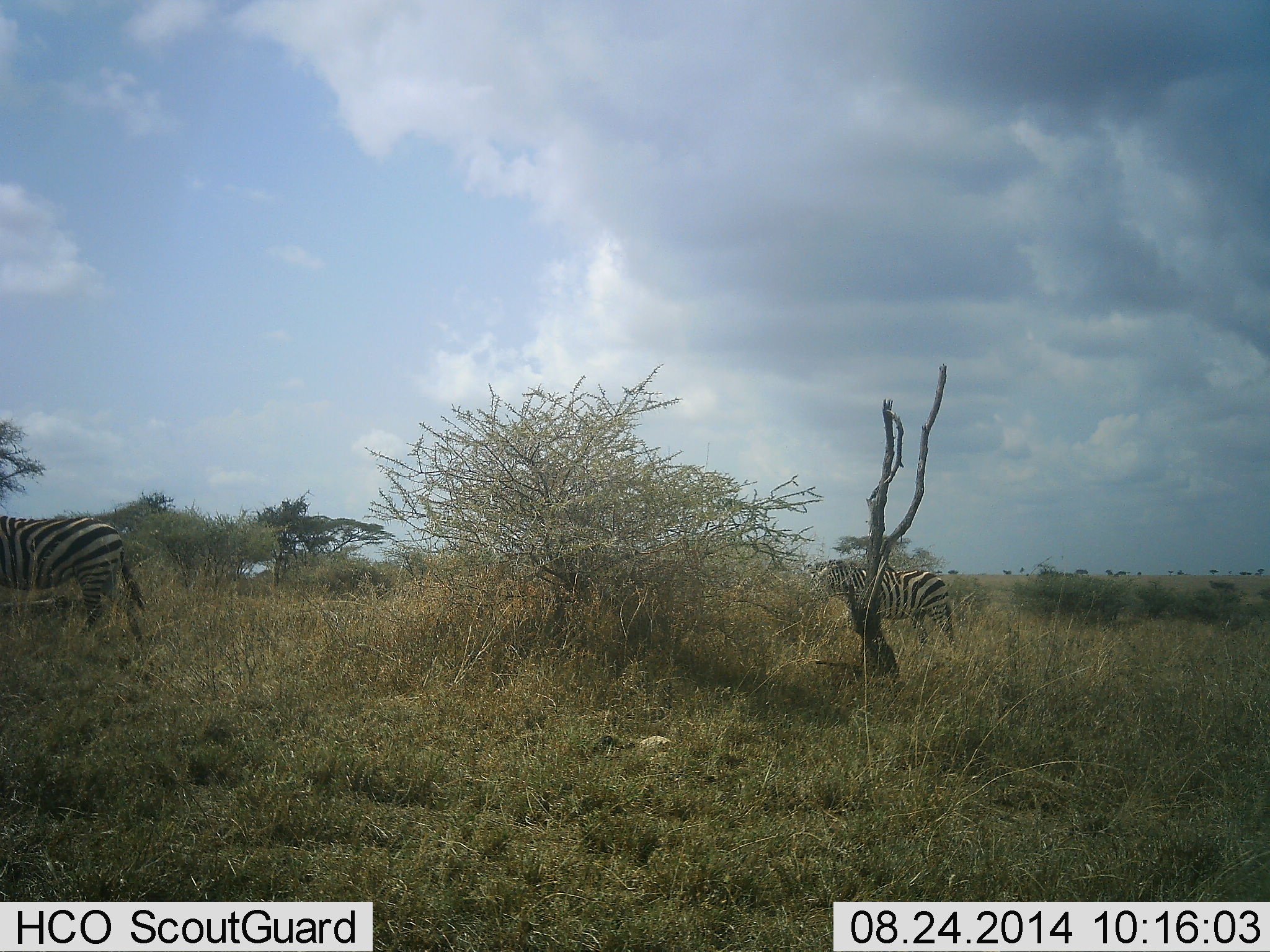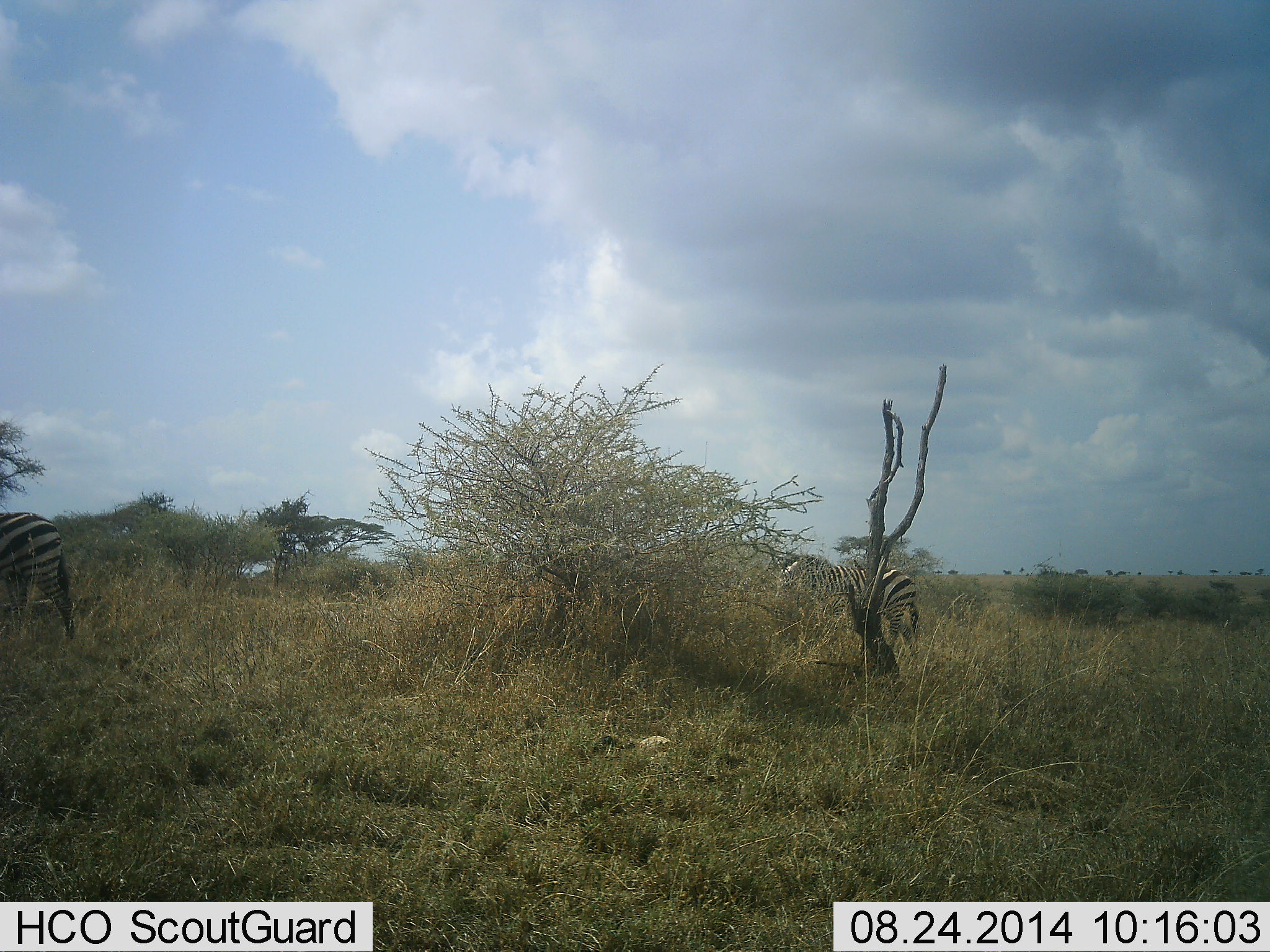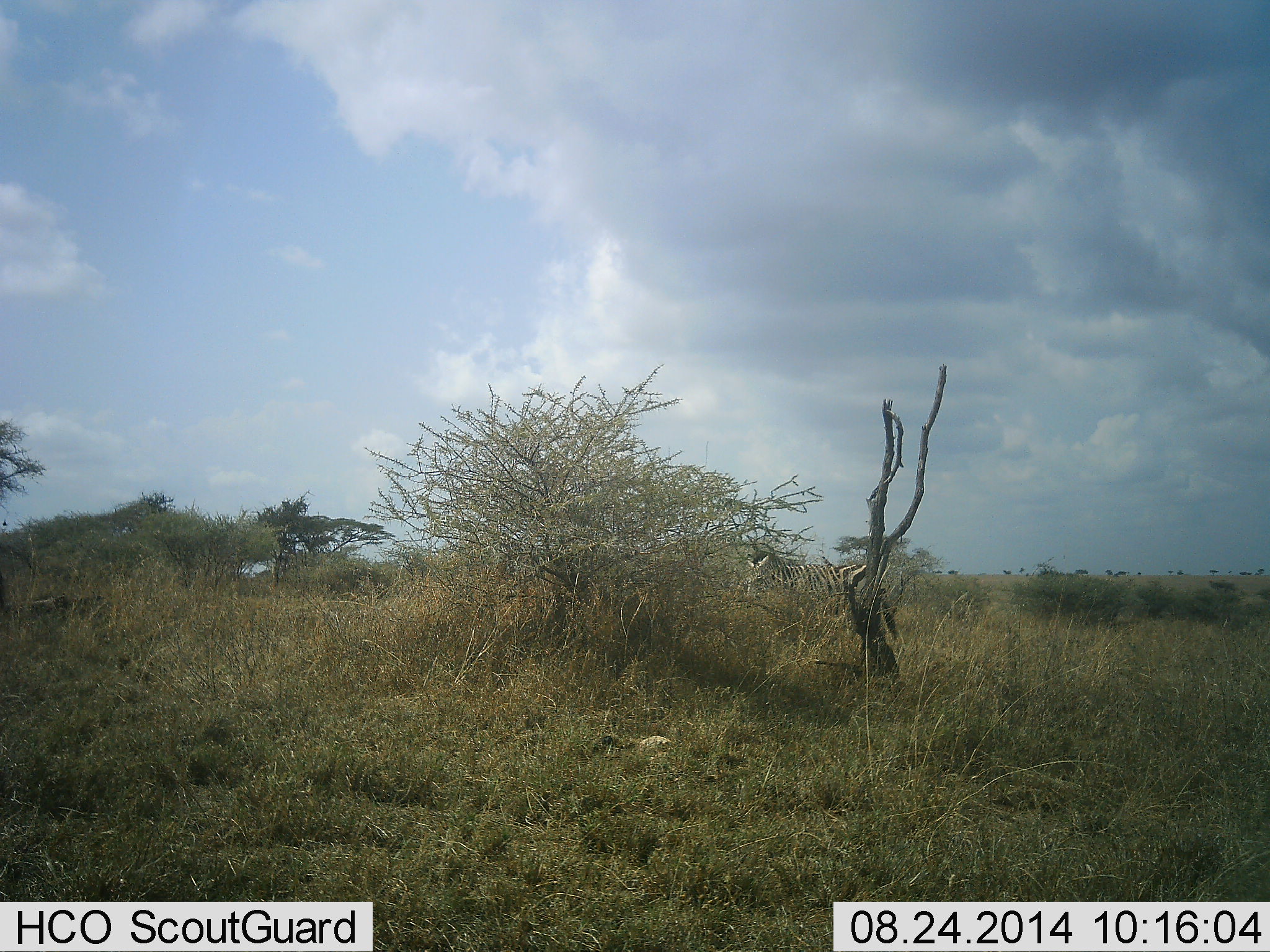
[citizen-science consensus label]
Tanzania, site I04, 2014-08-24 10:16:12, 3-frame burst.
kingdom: Animalia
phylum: Chordata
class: Mammalia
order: Perissodactyla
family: Equidae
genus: Equus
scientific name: Equus quagga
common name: plains zebra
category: zebra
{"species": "zebra (plains zebra) (Equus quagga)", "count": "3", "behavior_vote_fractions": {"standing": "10%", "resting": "0%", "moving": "100%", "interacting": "0%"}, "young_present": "0%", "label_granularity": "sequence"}